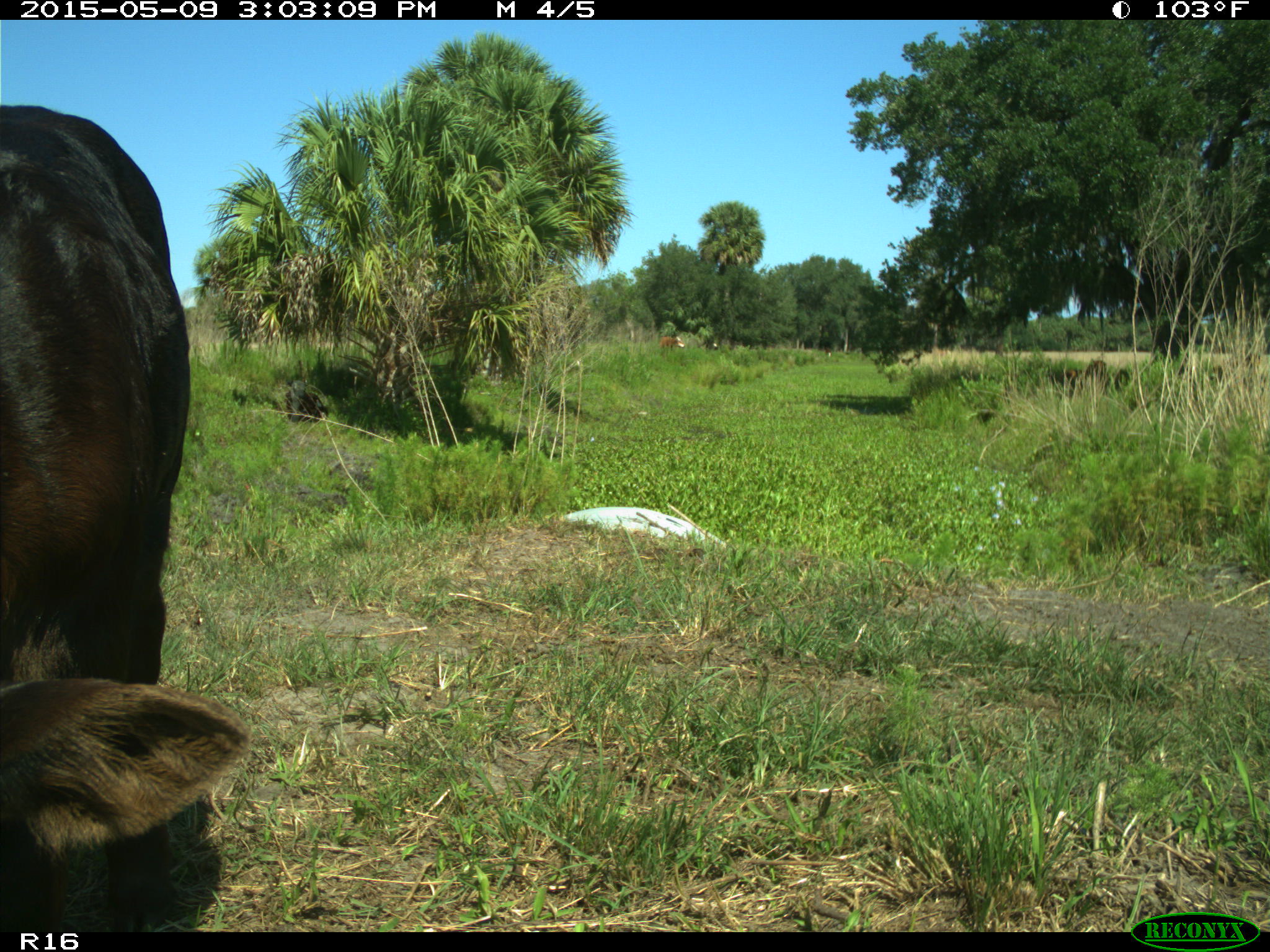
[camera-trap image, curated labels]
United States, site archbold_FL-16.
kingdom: Animalia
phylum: Chordata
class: Mammalia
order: Artiodactyla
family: Bovidae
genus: Bos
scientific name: Bos taurus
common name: domestic cow